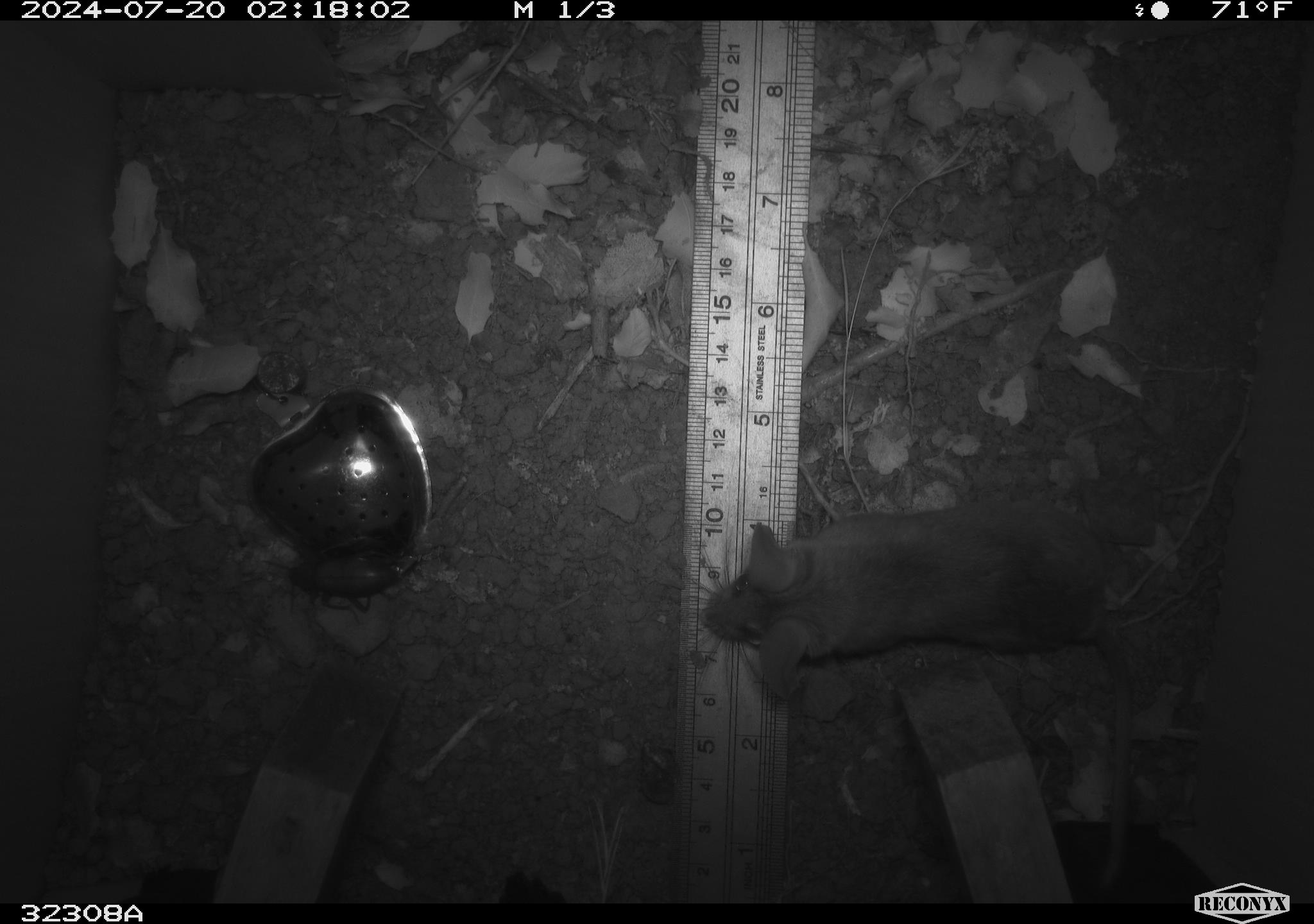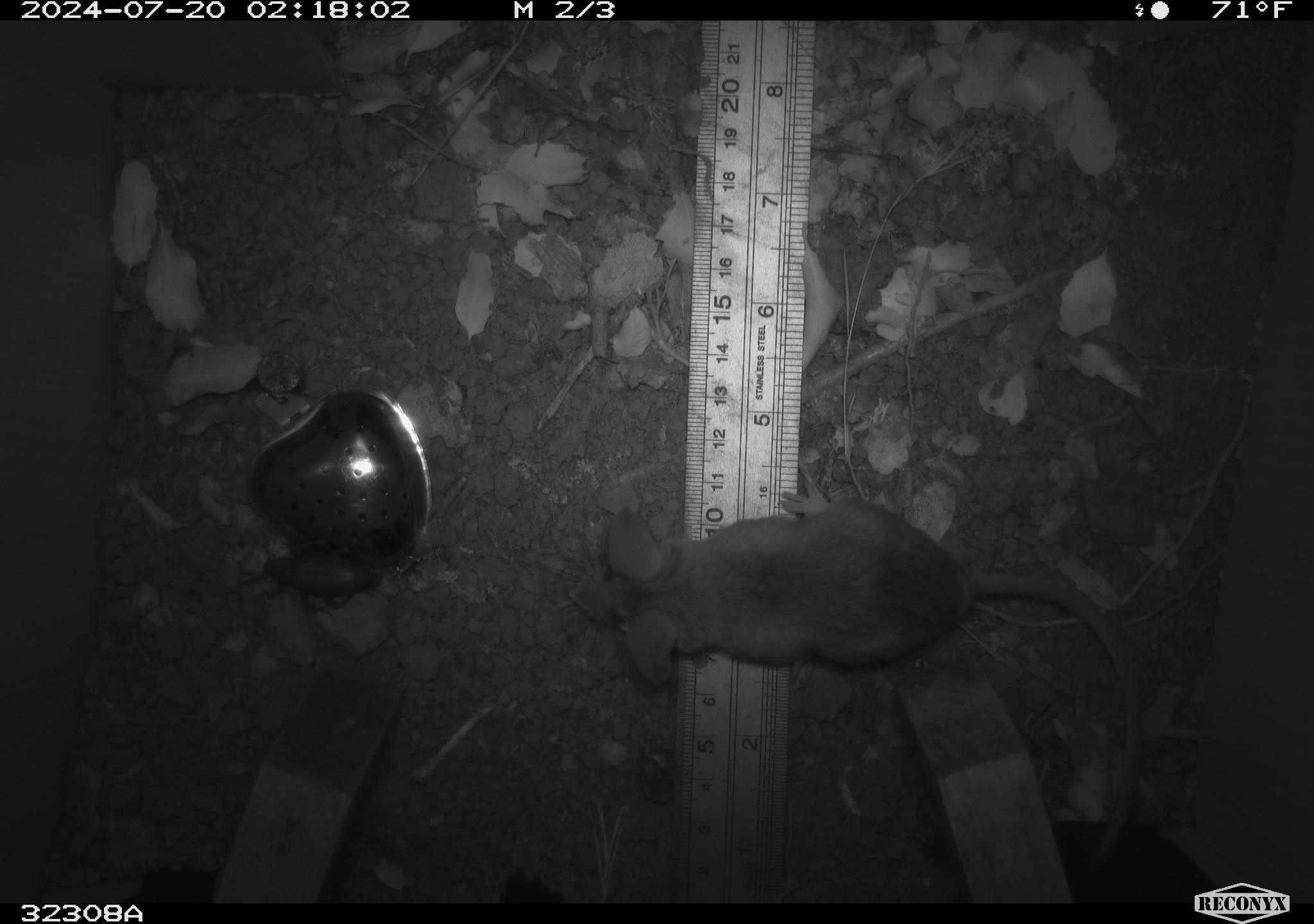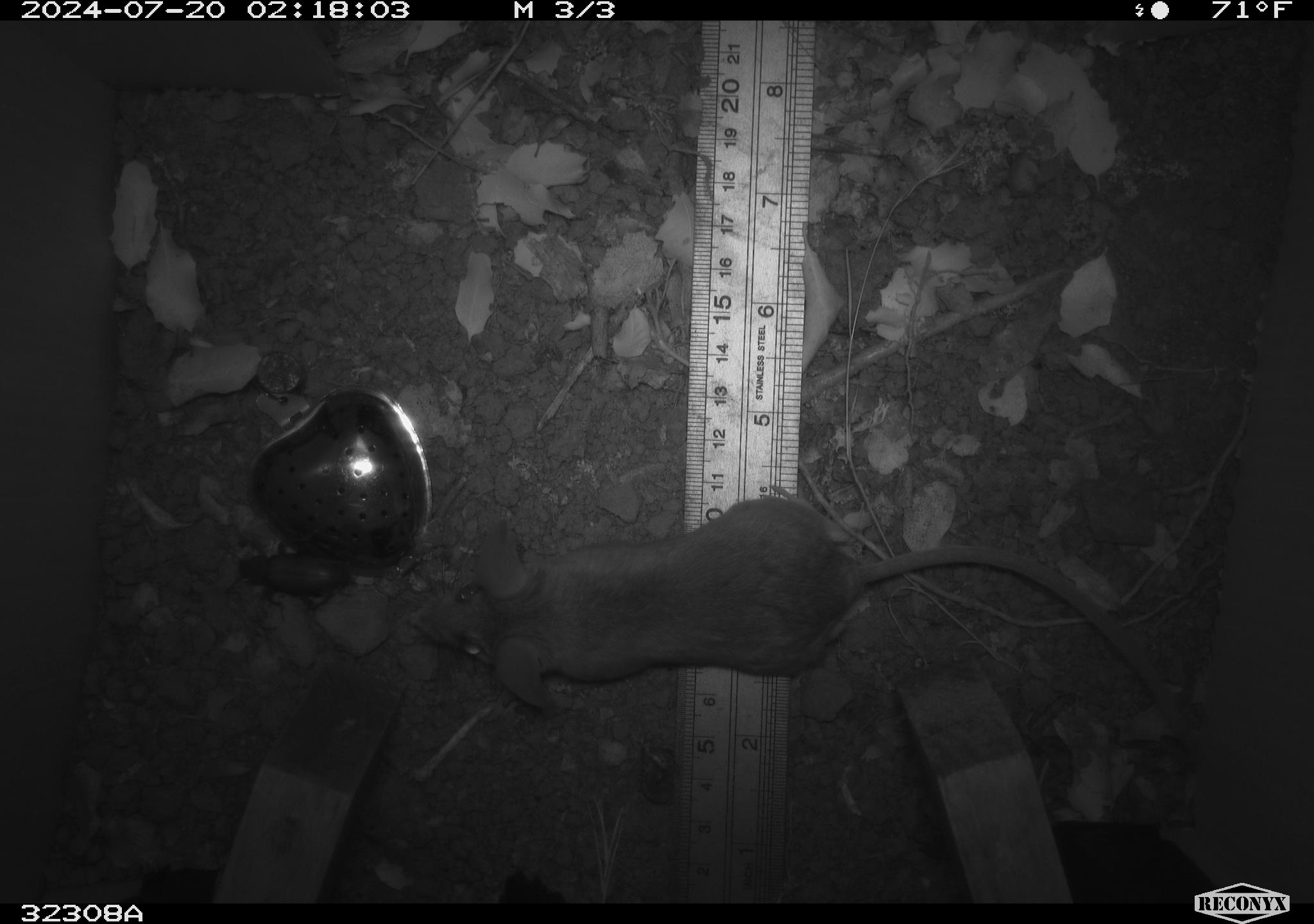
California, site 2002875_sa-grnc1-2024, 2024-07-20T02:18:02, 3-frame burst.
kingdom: Animalia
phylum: Chordata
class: Mammalia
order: Rodentia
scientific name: Rodentia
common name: rodent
Rodent (Rodentia).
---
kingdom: Animalia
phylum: Arthropoda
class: Insecta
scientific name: Insecta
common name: insect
Insect (Insecta).